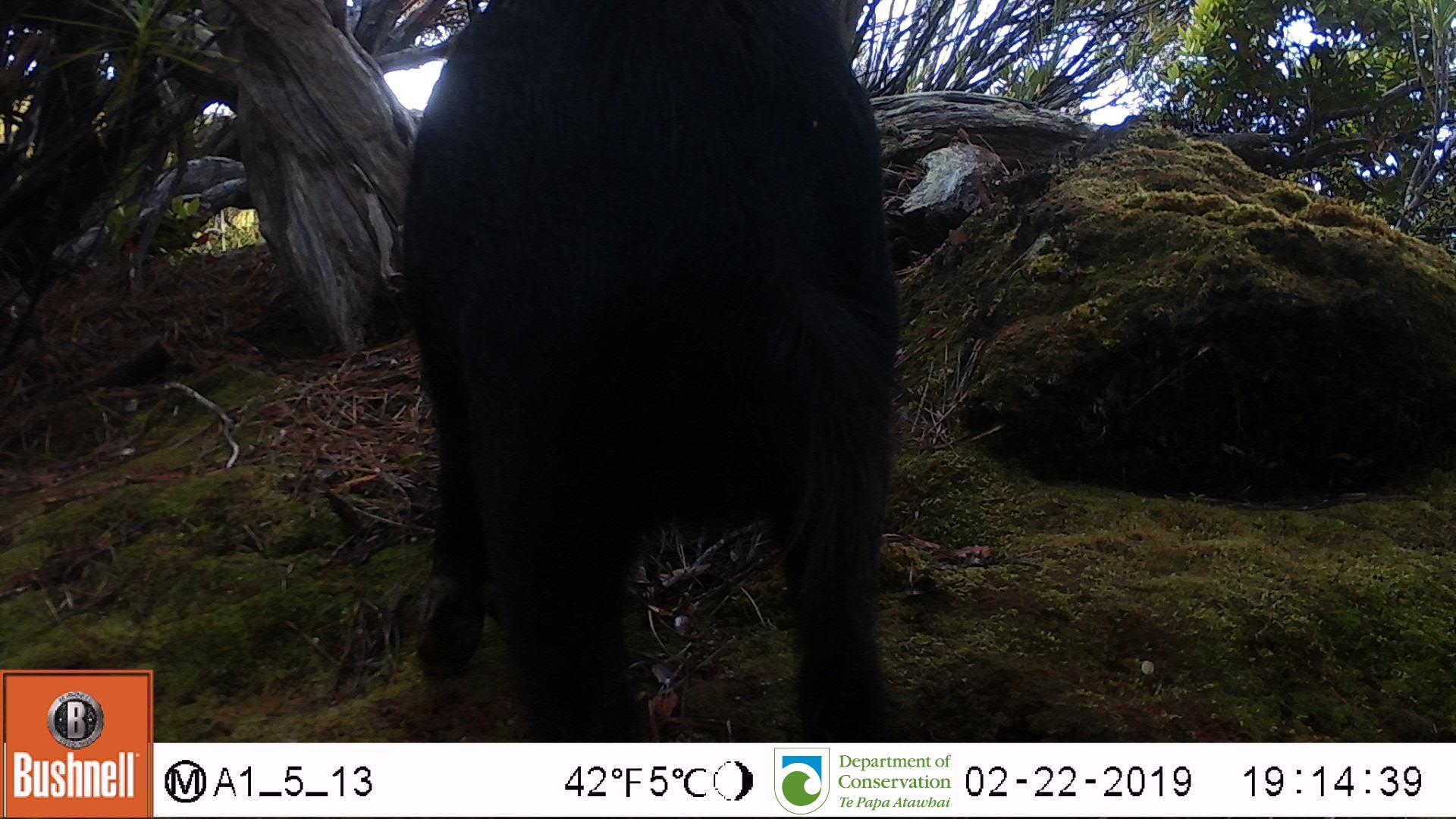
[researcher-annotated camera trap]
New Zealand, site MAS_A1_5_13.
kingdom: Animalia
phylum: Chordata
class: Mammalia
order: Artiodactyla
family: Suidae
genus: Sus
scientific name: Sus scrofa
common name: pig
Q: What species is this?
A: Pig (Sus scrofa).